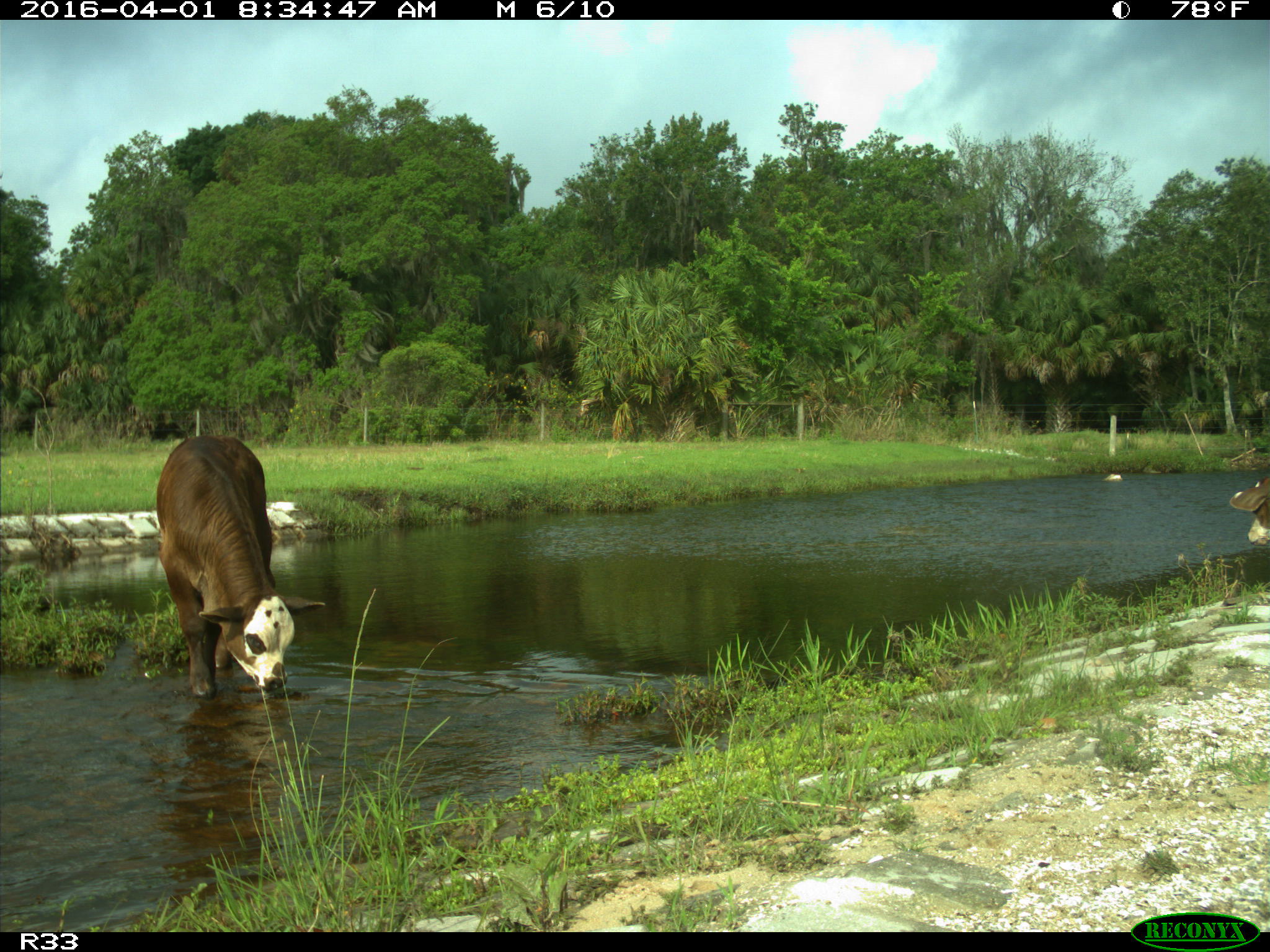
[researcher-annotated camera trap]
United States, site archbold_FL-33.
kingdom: Animalia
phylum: Chordata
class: Mammalia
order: Artiodactyla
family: Bovidae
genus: Bos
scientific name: Bos taurus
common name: domestic cow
Bos taurus (domestic cow).